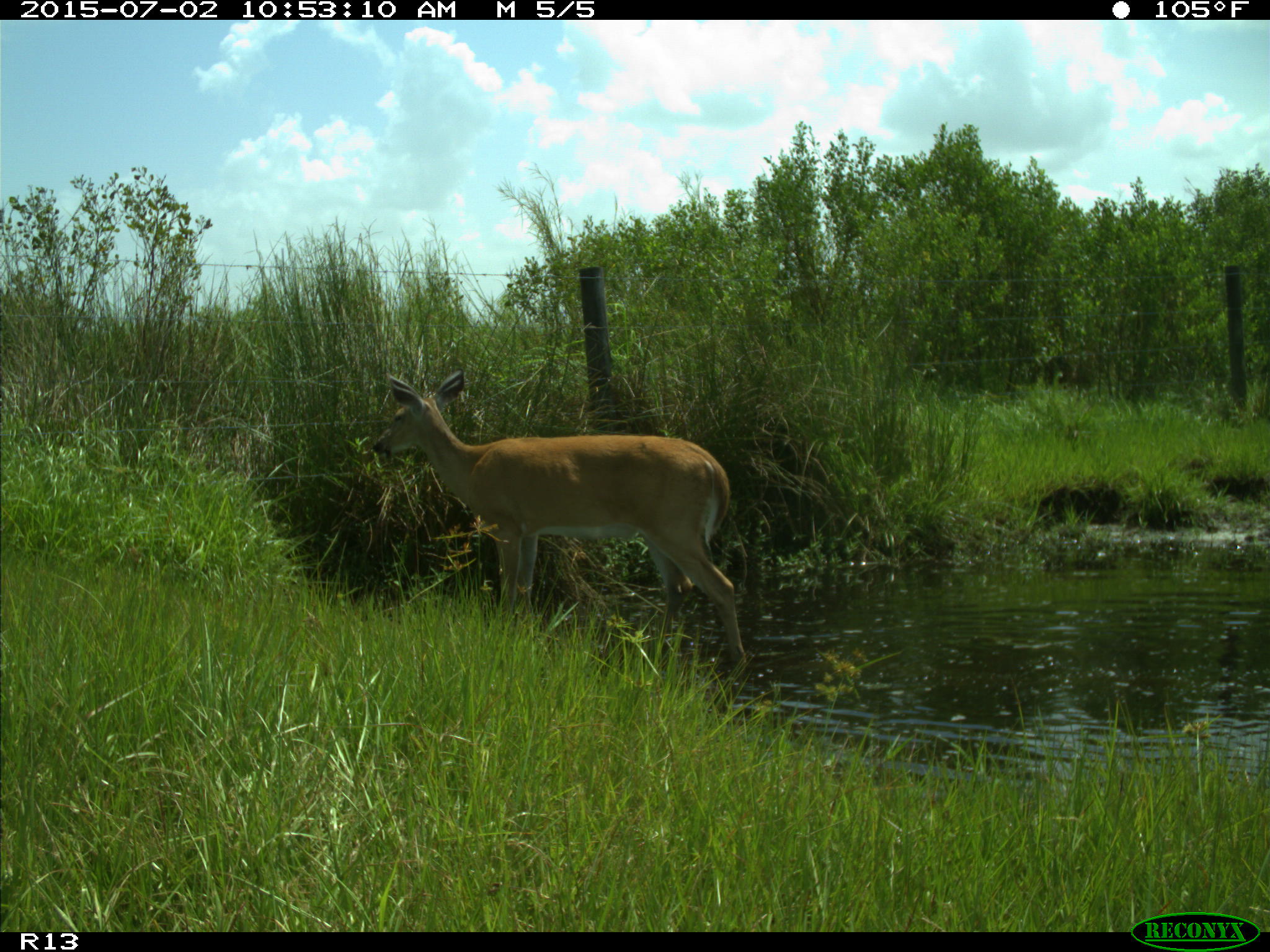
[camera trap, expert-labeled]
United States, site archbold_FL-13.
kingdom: Animalia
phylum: Chordata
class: Mammalia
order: Artiodactyla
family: Cervidae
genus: Odocoileus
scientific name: Odocoileus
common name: deer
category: unidentified deer